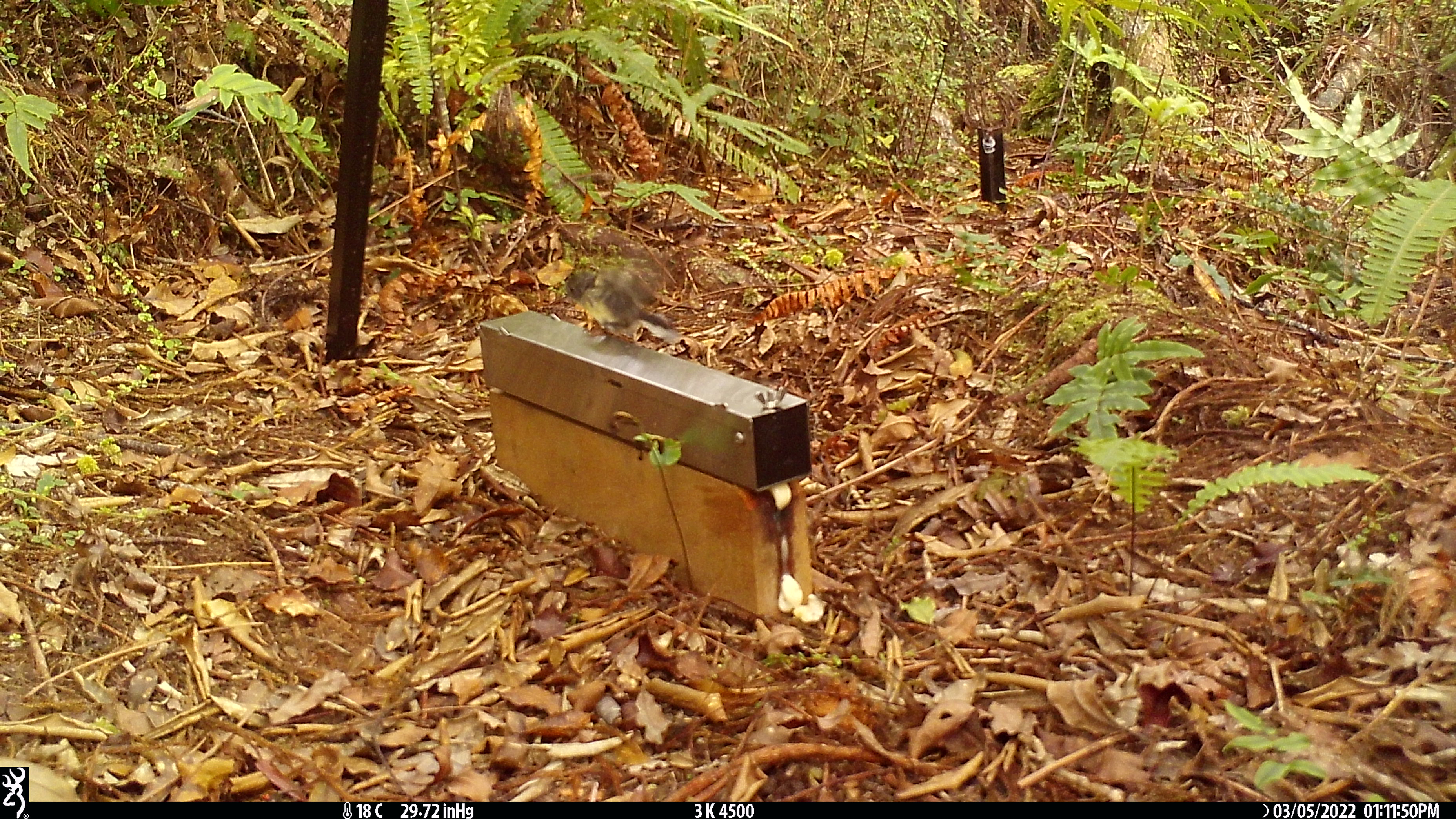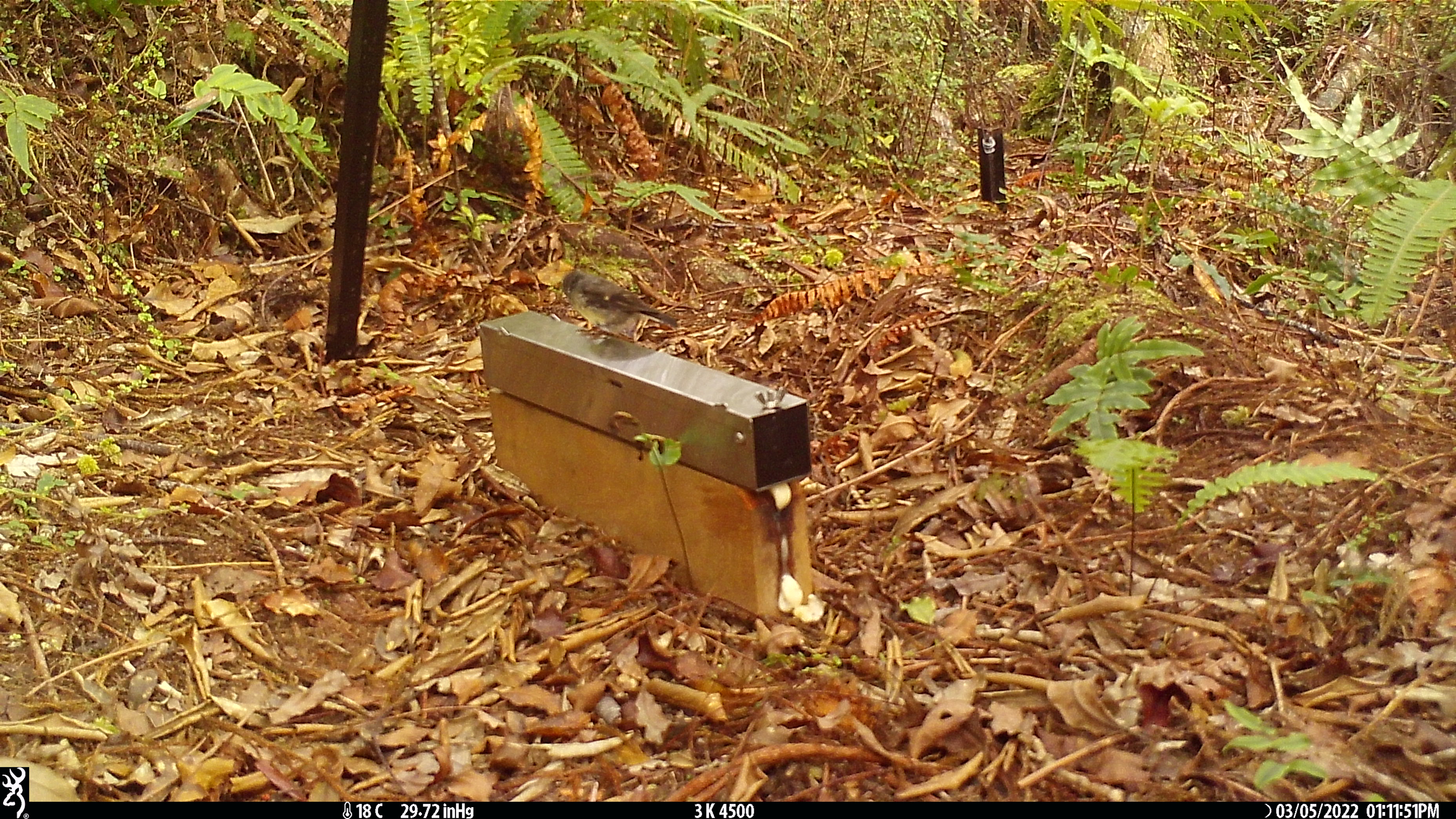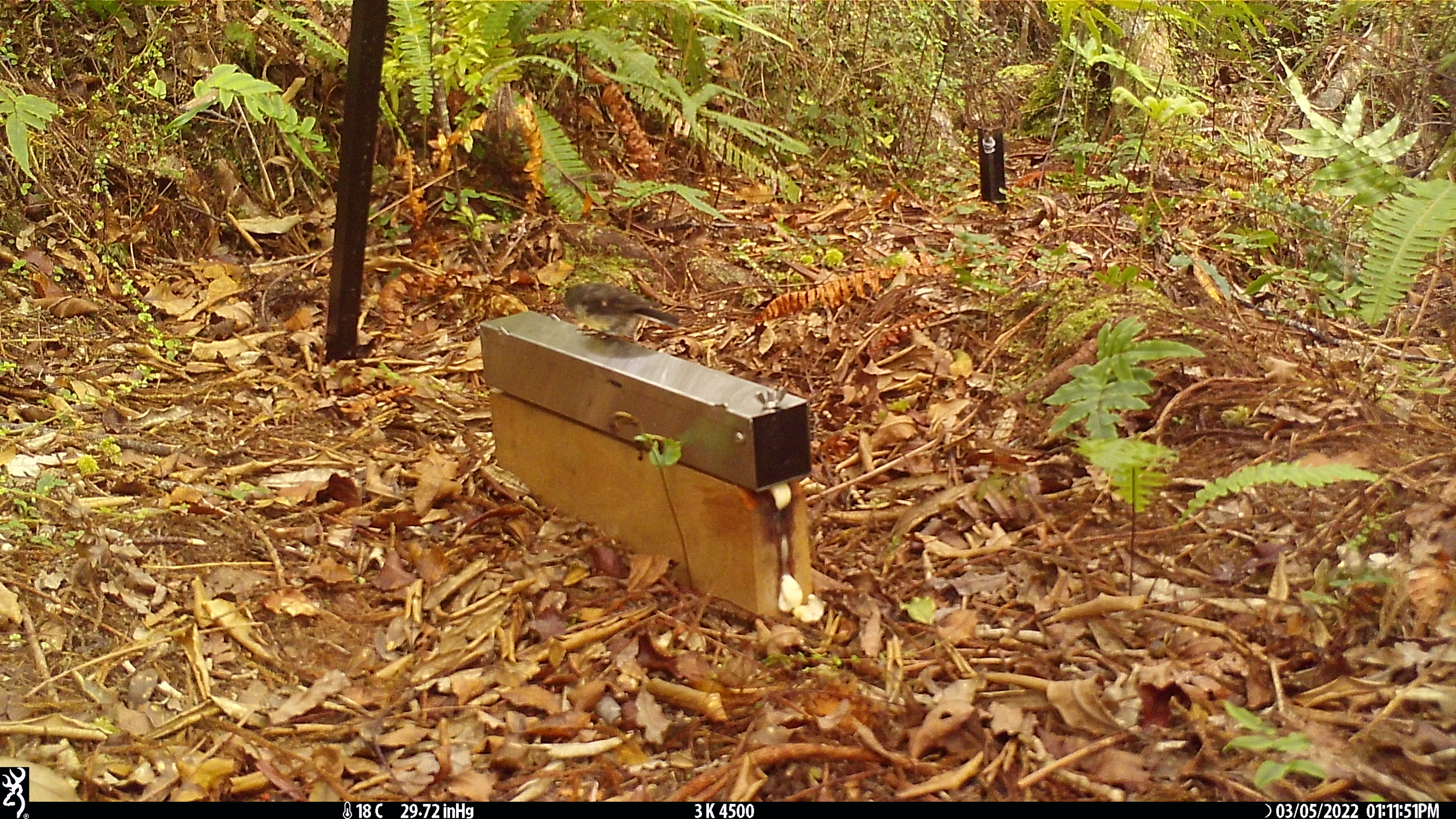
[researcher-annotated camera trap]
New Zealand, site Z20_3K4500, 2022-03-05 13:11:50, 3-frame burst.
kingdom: Animalia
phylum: Chordata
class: Aves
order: Passeriformes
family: Petroicidae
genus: Petroica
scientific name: Petroica macrocephala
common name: tomtit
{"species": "tomtit (Petroica macrocephala)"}